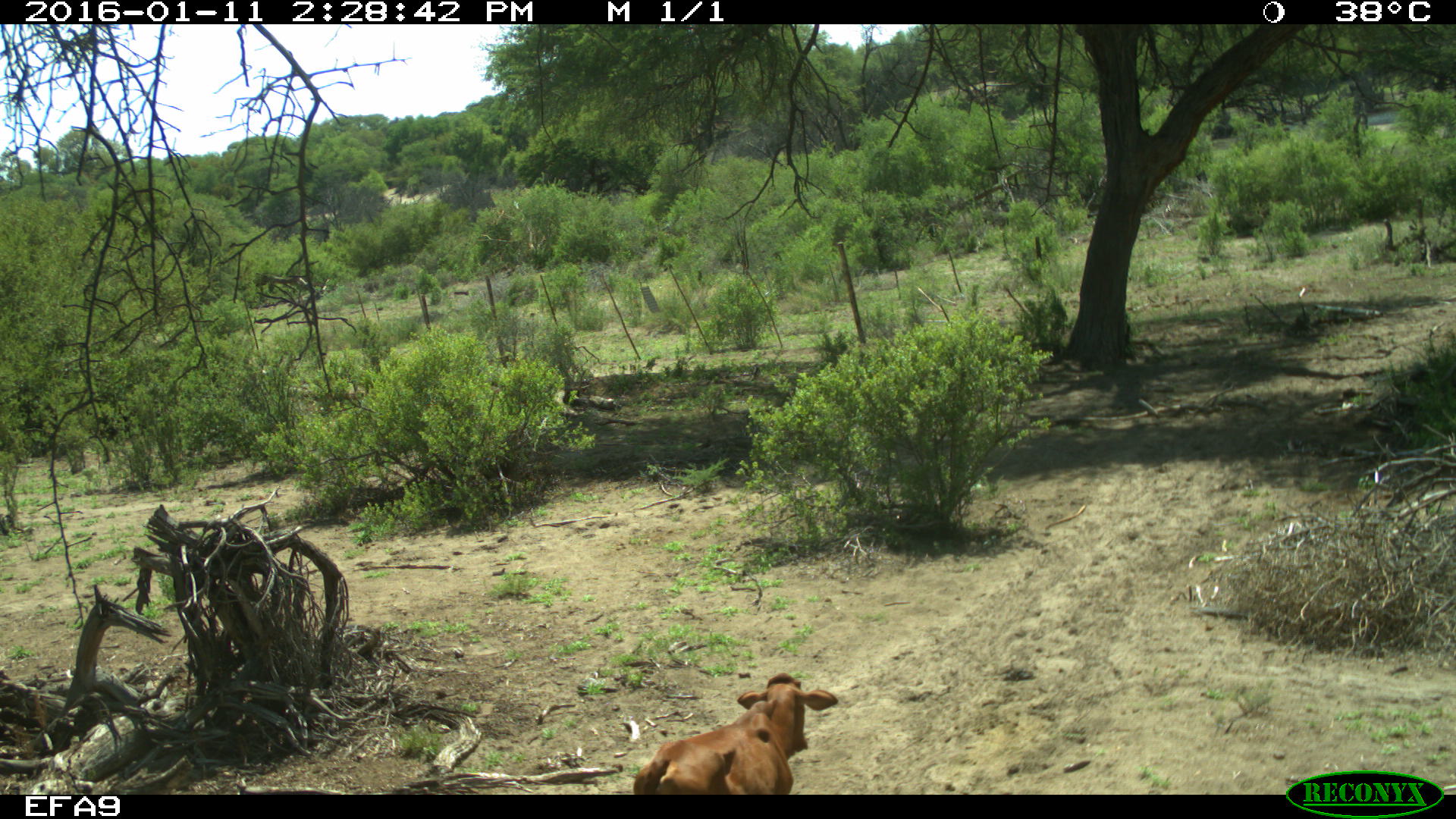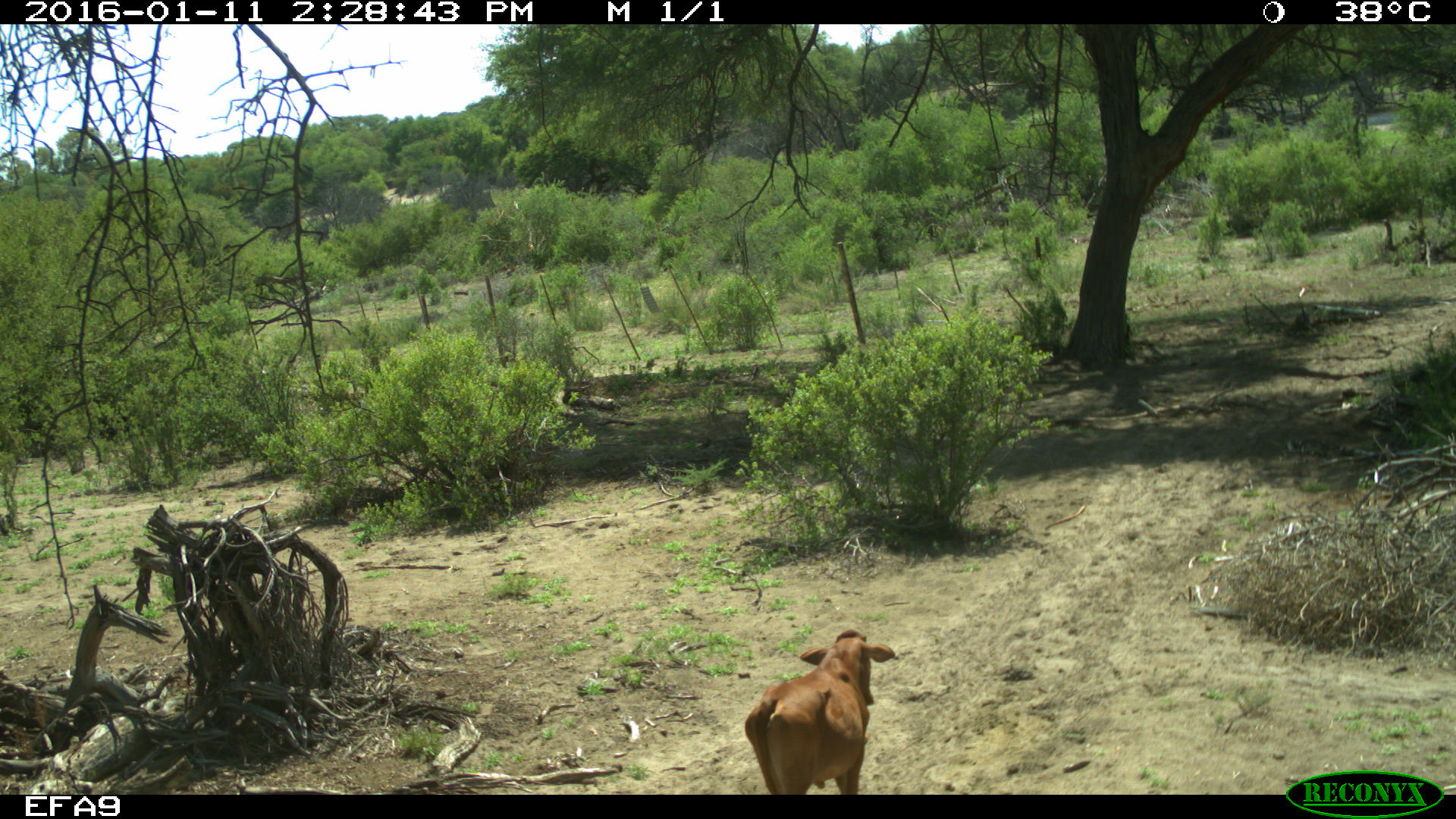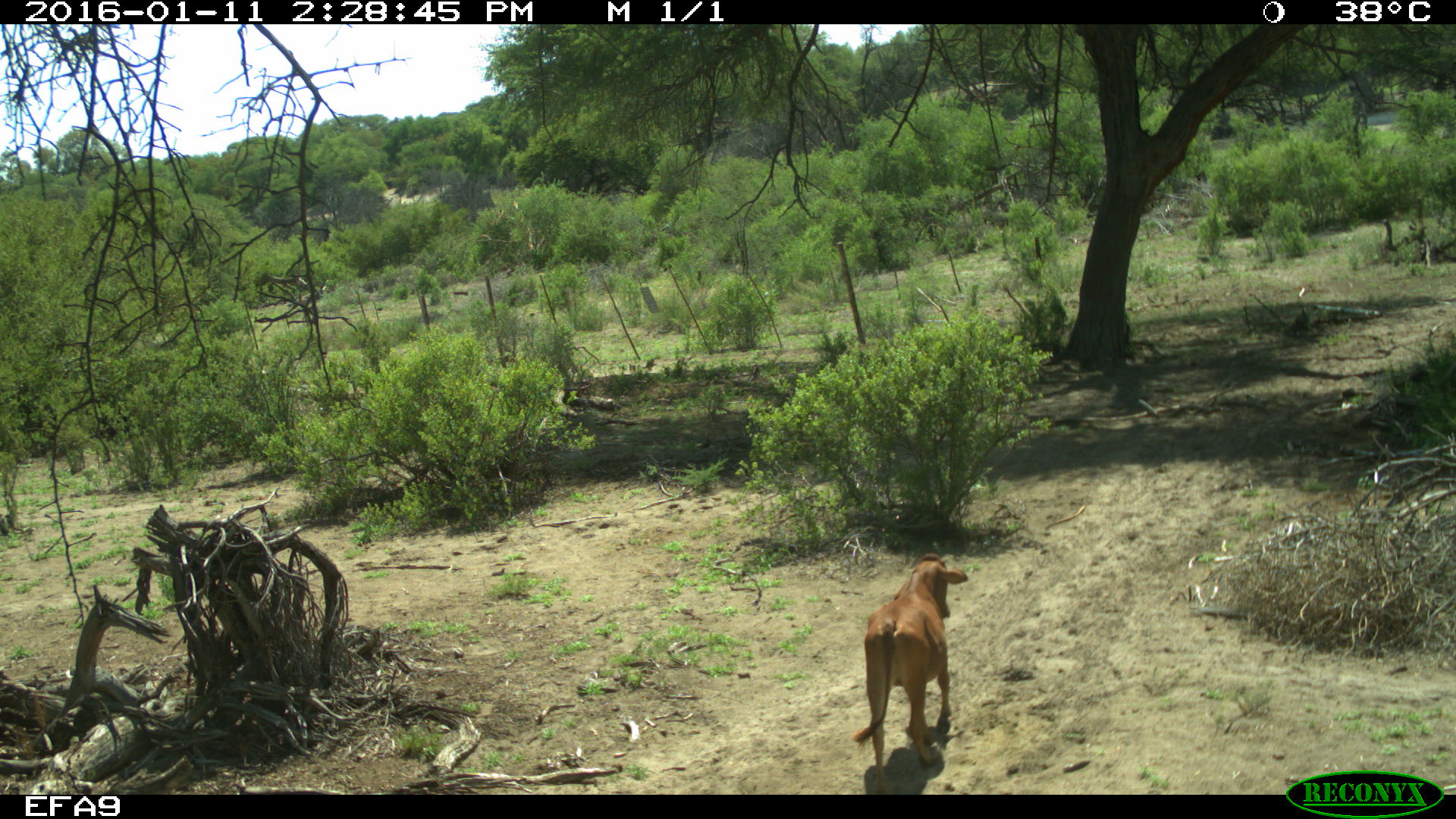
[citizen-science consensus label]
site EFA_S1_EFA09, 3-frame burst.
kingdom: Animalia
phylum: Chordata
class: Mammalia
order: Artiodactyla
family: Bovidae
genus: Bos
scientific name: Bos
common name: cattle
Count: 1.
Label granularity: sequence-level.